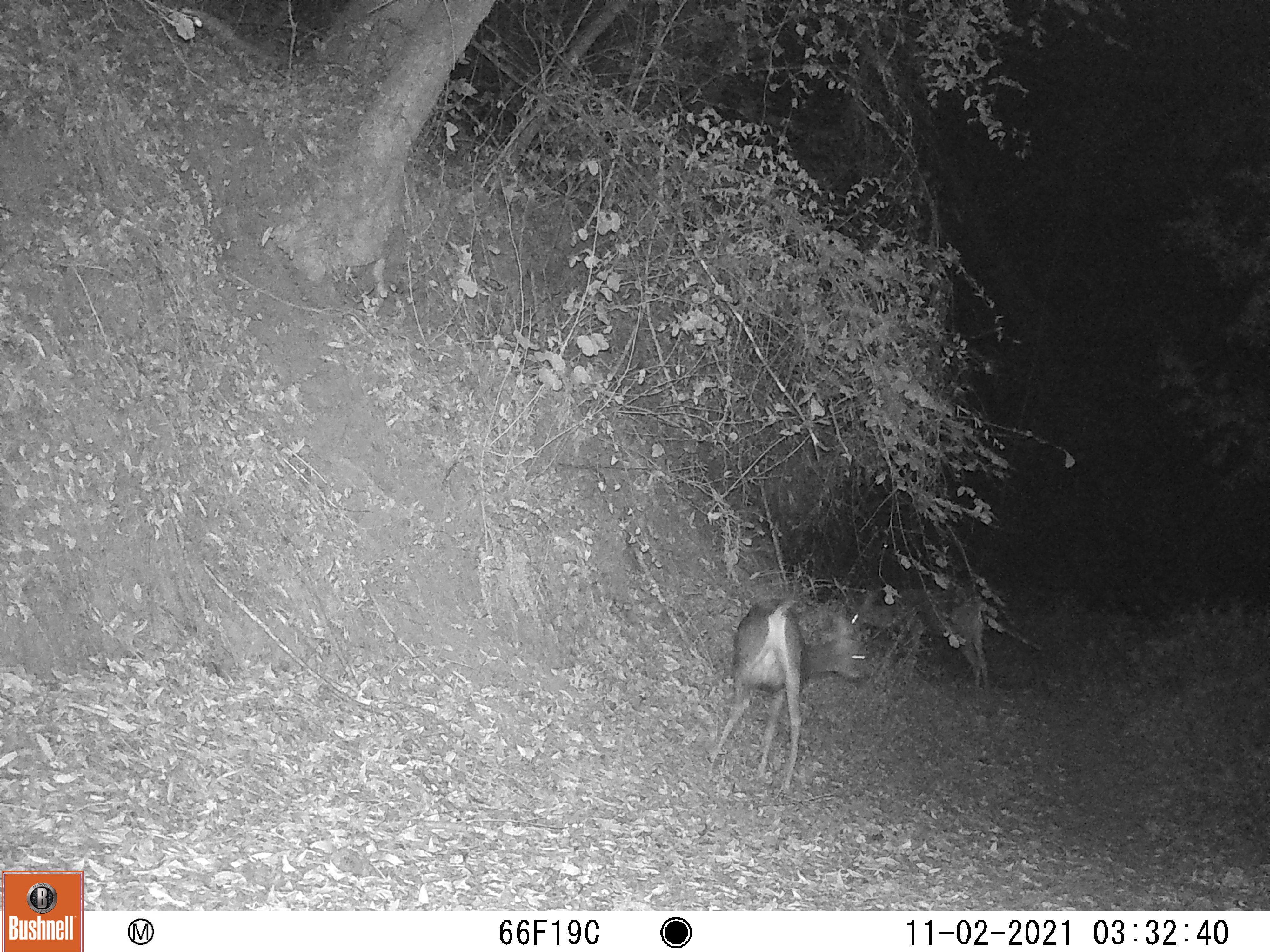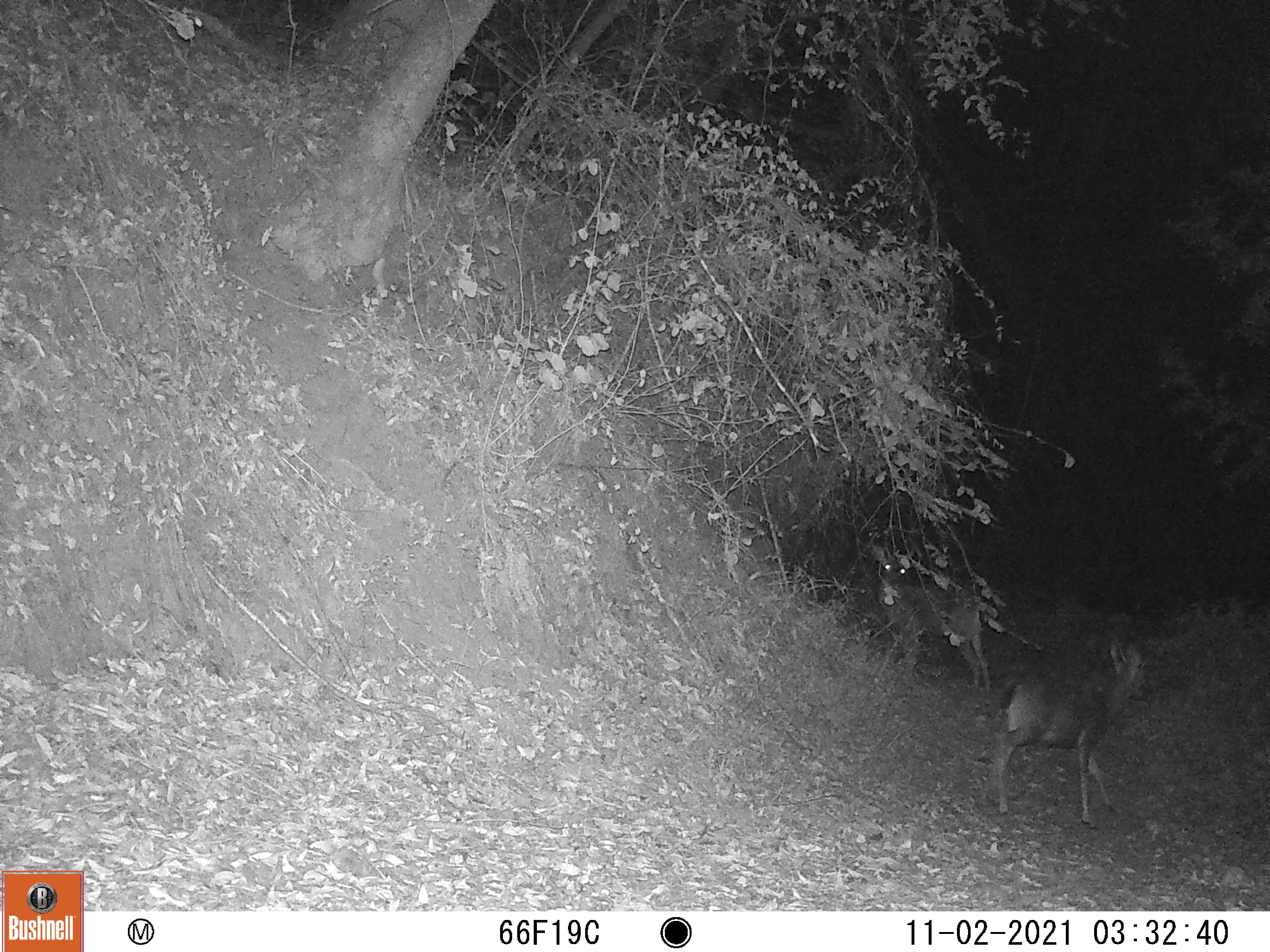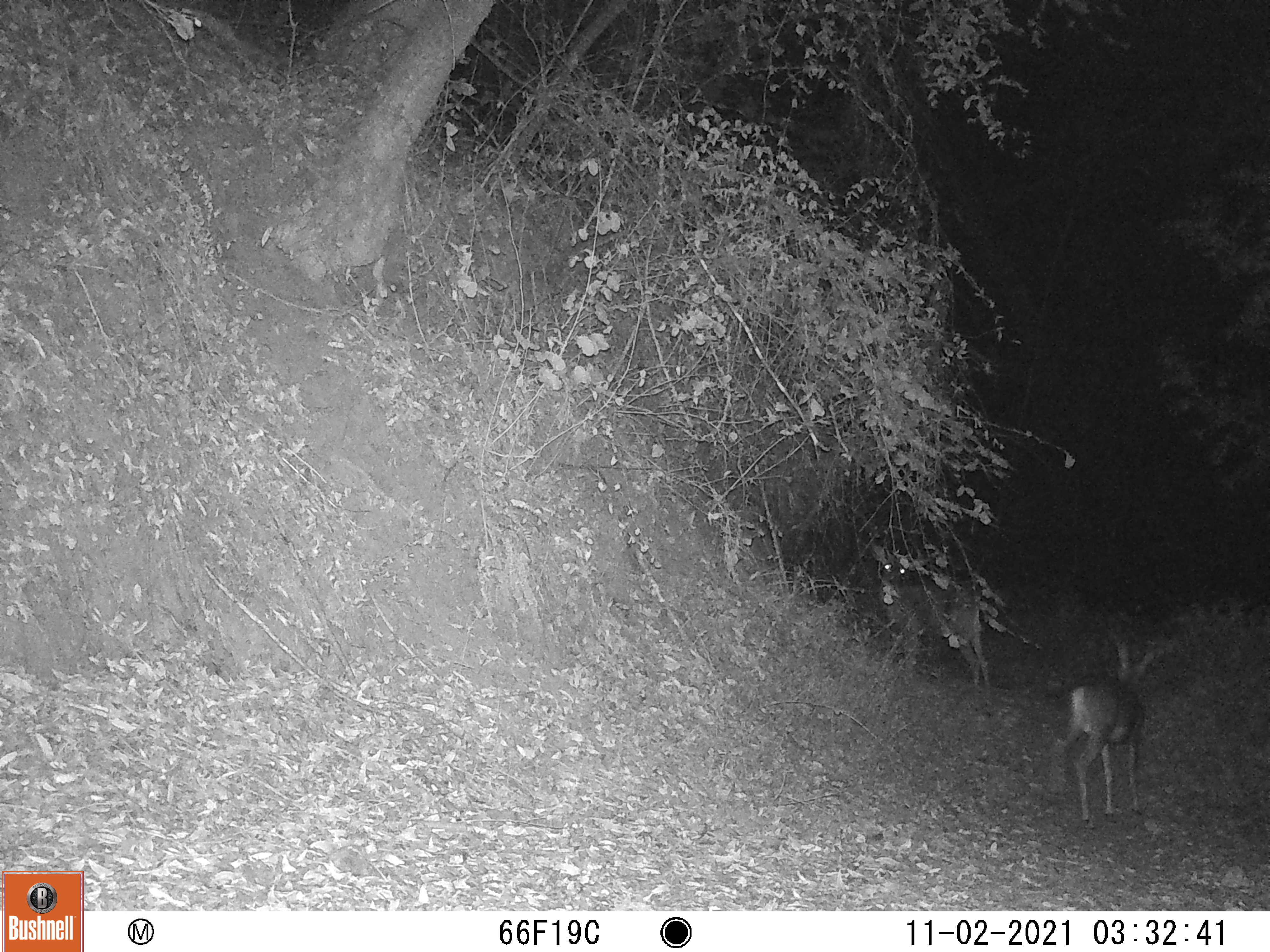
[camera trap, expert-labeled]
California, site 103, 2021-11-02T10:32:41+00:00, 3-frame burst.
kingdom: Animalia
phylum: Chordata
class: Mammalia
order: Artiodactyla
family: Cervidae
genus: Odocoileus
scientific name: Odocoileus hemionus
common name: mule deer